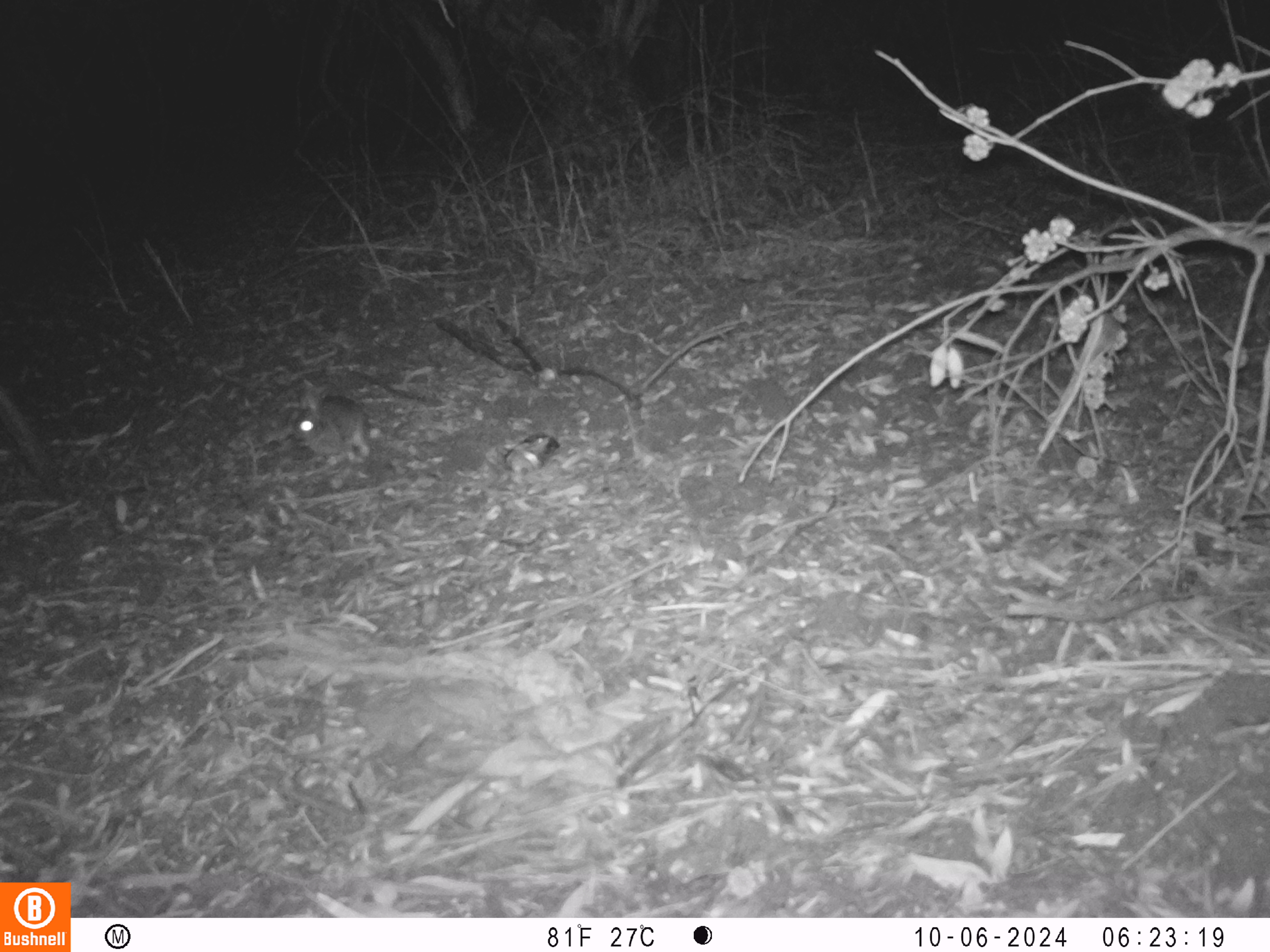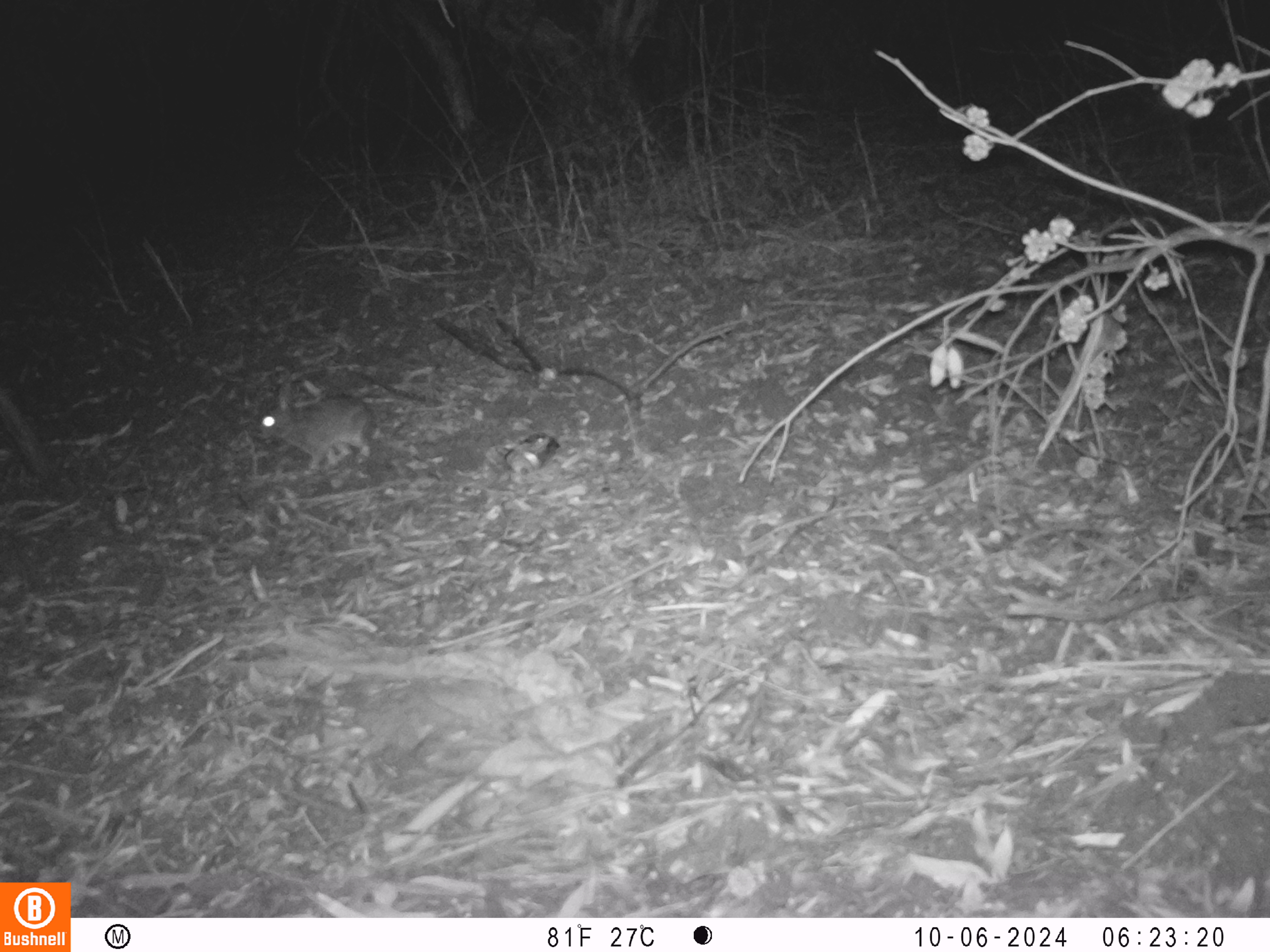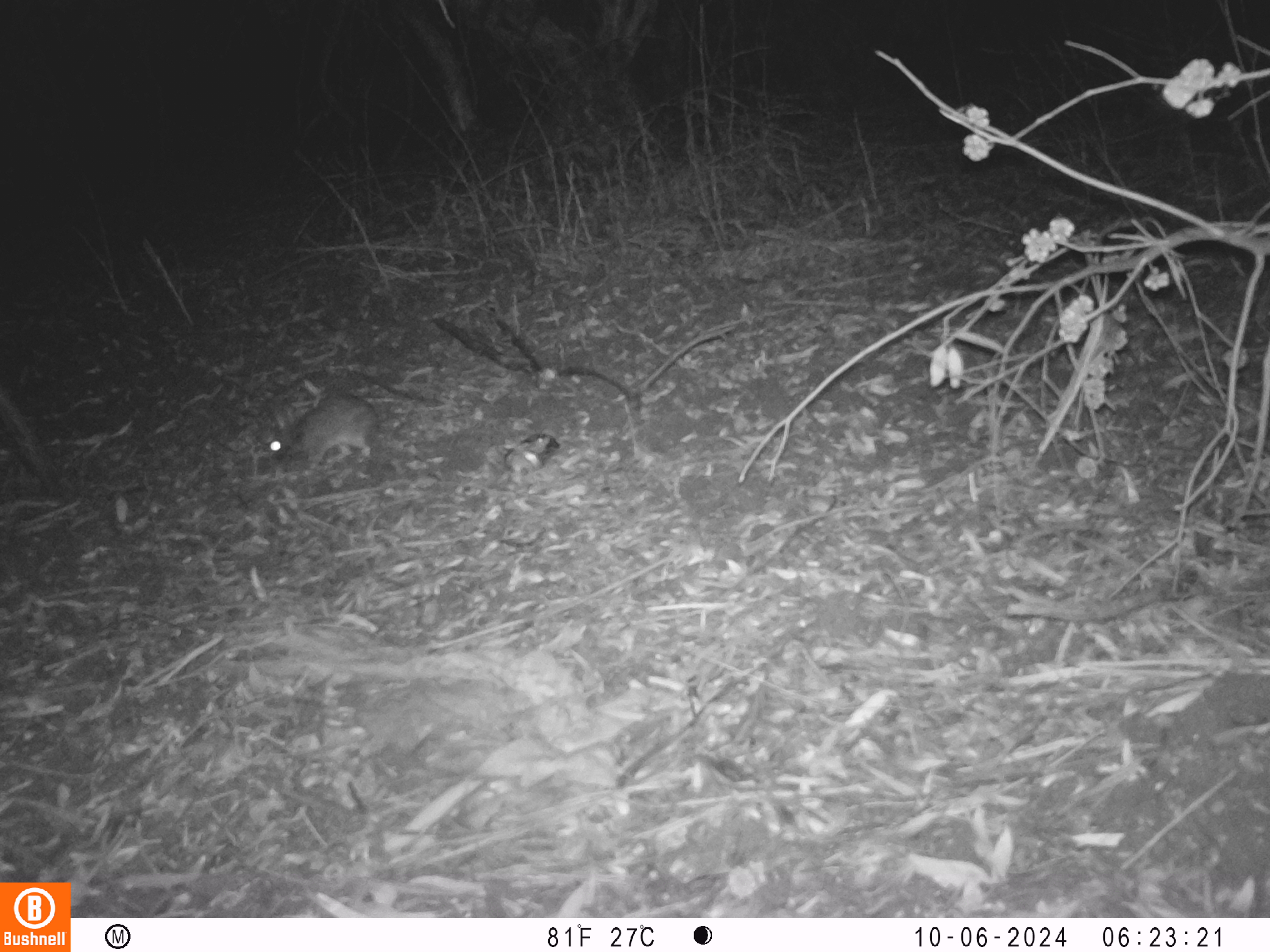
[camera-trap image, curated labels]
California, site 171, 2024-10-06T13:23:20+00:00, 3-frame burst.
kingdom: Animalia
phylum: Chordata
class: Mammalia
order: Lagomorpha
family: Leporidae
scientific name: Leporidae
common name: rabbit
Rabbit (Leporidae).